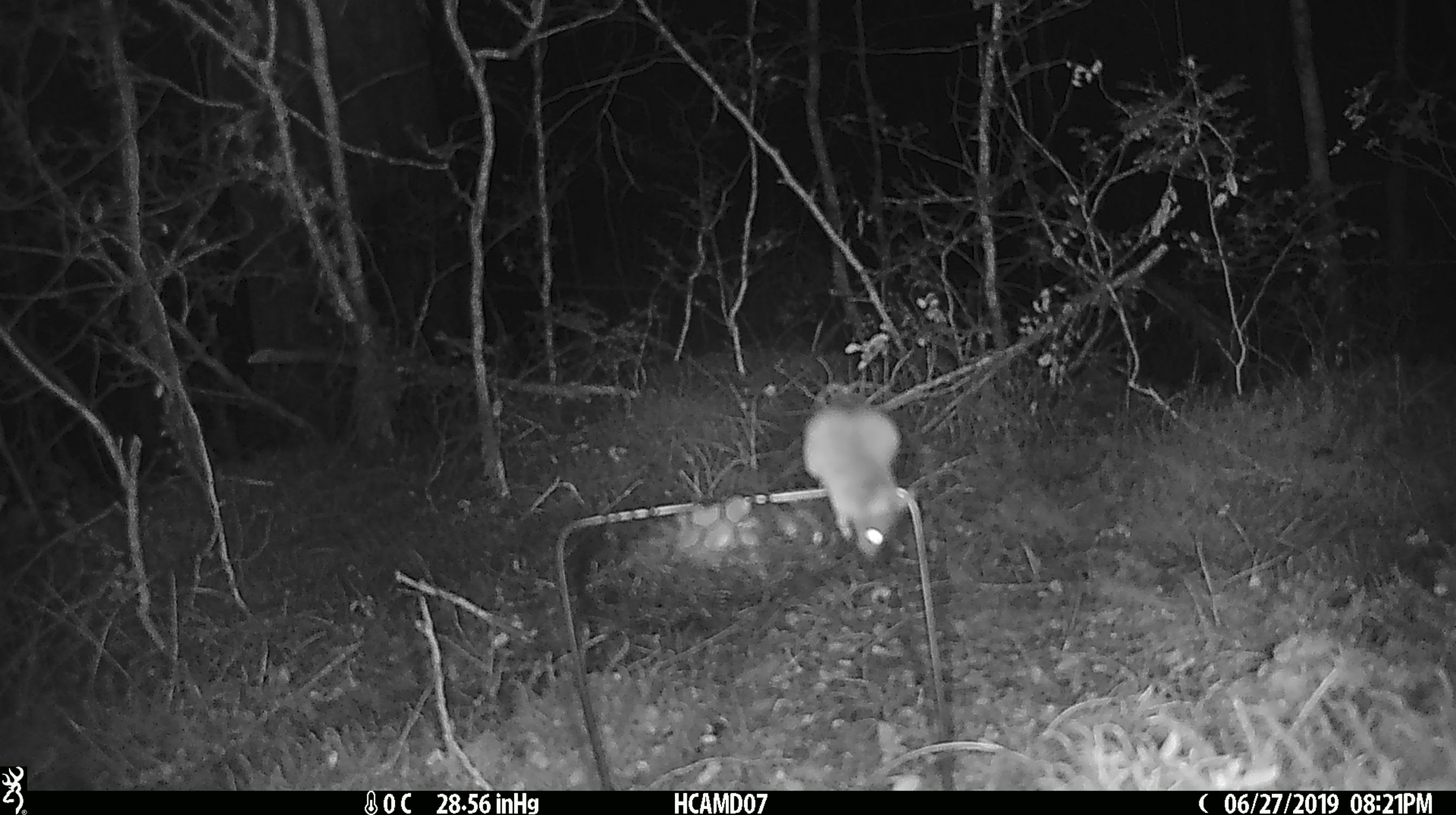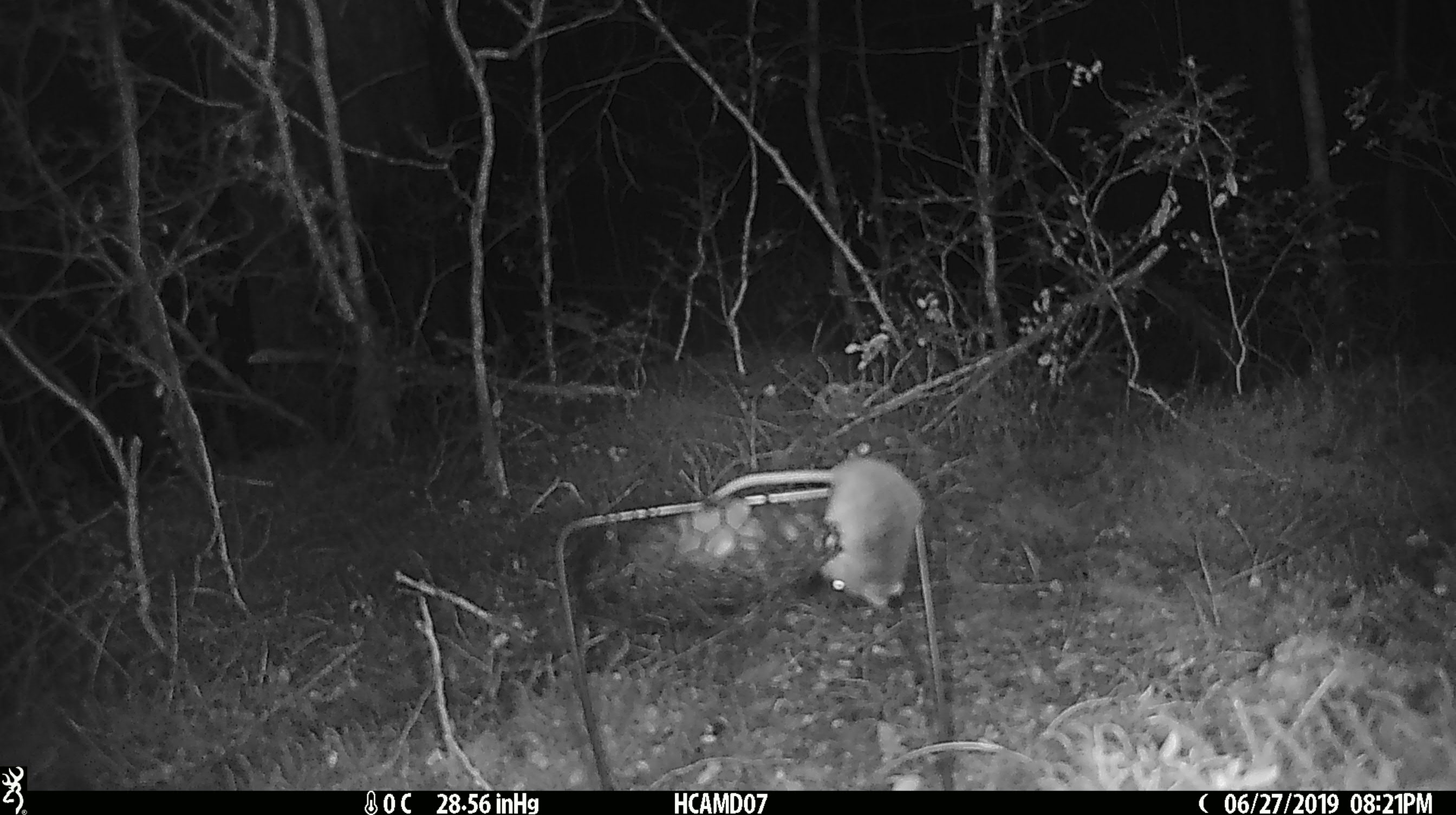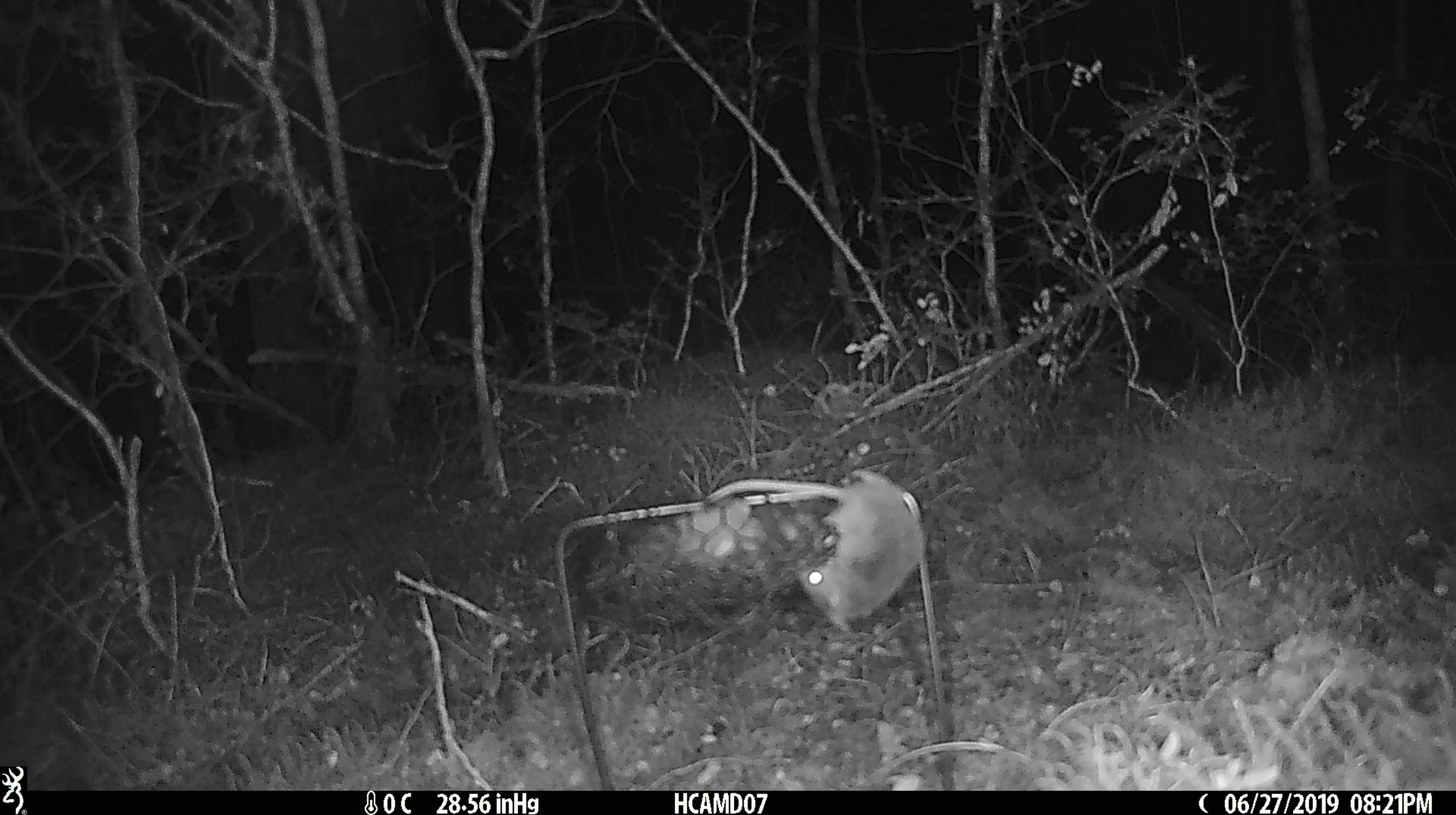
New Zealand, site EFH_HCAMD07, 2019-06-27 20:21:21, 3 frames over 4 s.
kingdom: Animalia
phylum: Chordata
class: Mammalia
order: Rodentia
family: Muridae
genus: Mus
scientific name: Mus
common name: mouse